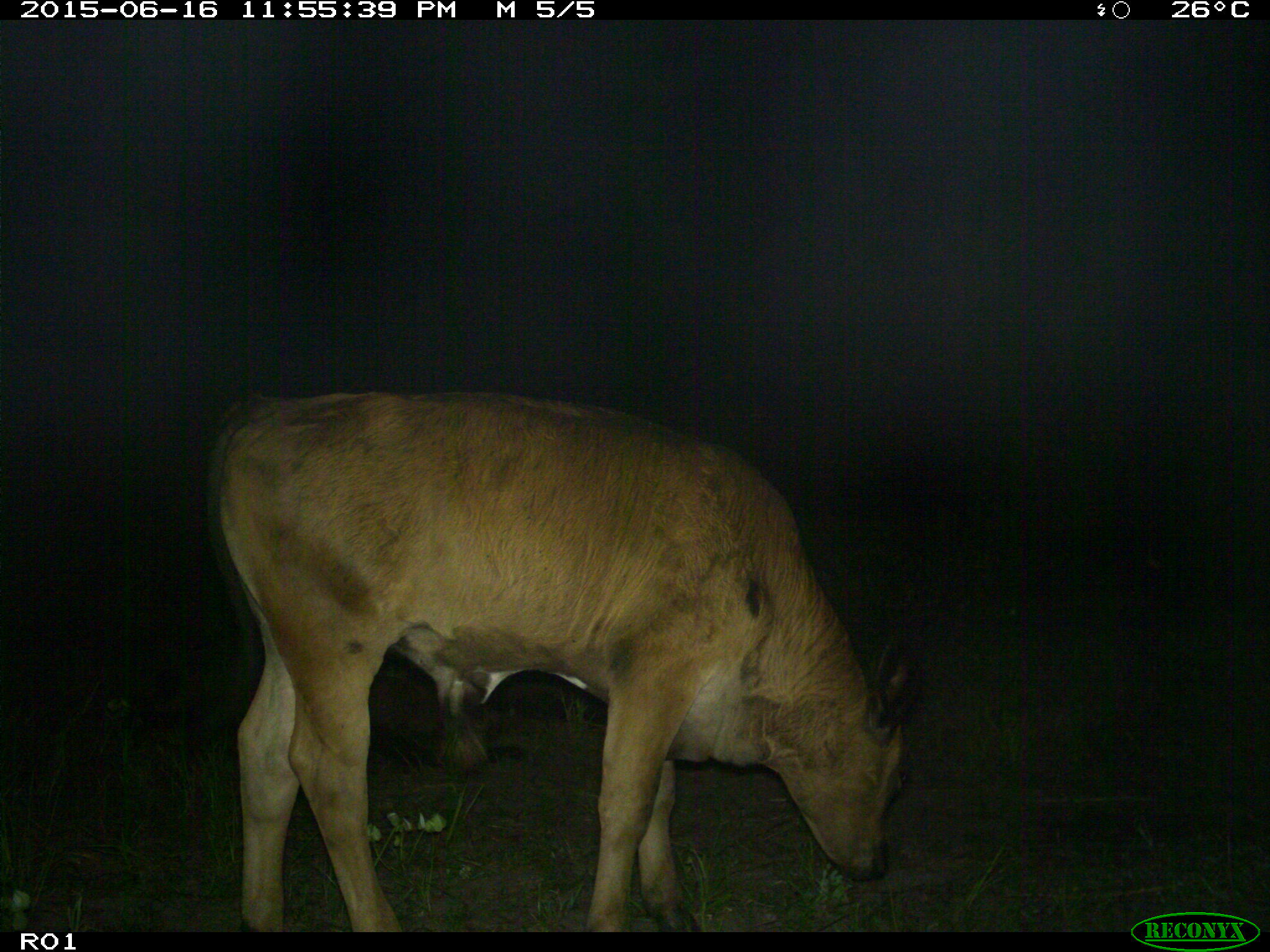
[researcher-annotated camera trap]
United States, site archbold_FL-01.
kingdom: Animalia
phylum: Chordata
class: Mammalia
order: Artiodactyla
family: Bovidae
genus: Bos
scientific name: Bos taurus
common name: domestic cow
Bos taurus (domestic cow).